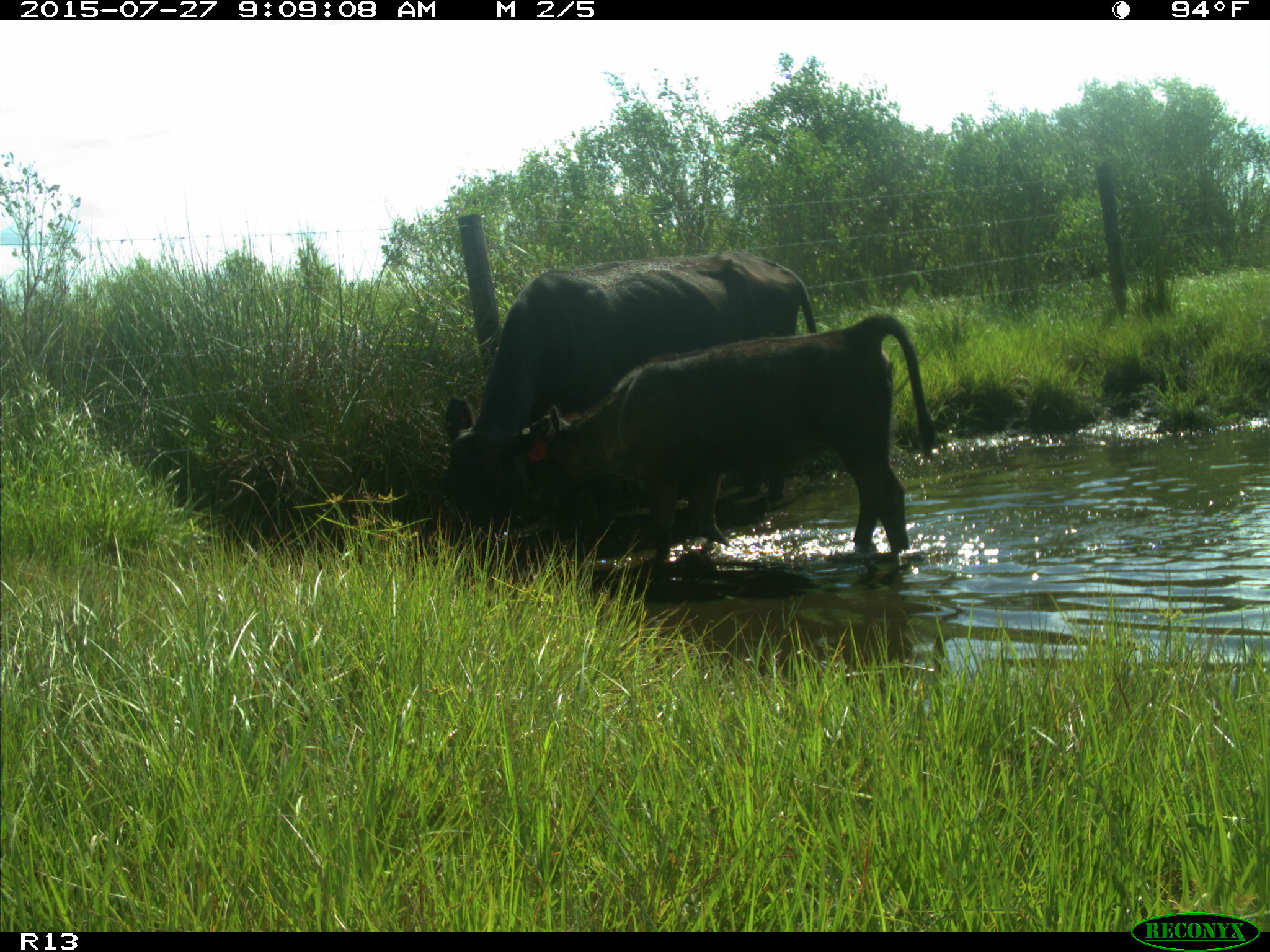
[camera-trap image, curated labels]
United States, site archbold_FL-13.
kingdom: Animalia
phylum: Chordata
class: Mammalia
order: Artiodactyla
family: Suidae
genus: Sus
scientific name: Sus scrofa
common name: wild boar